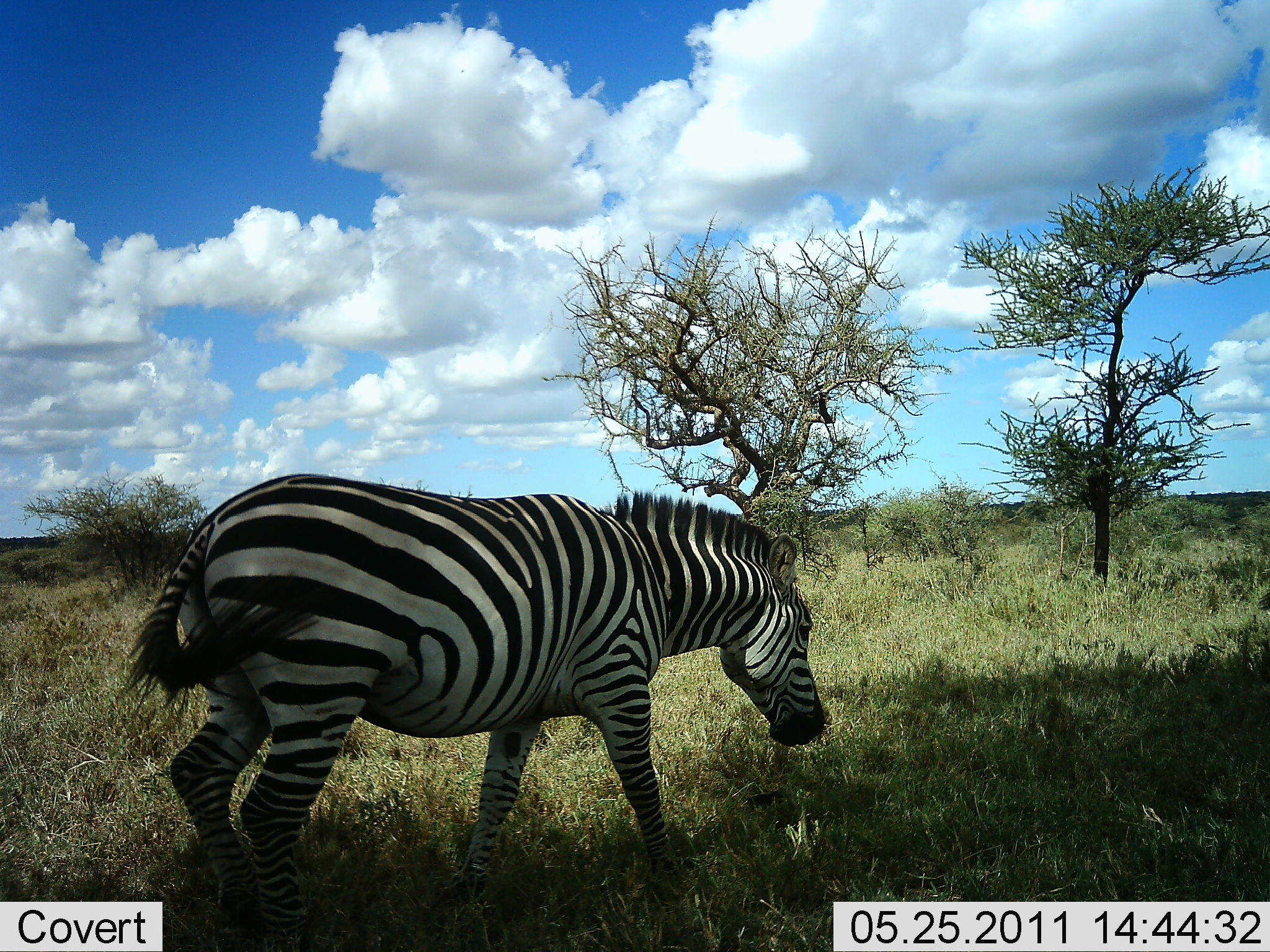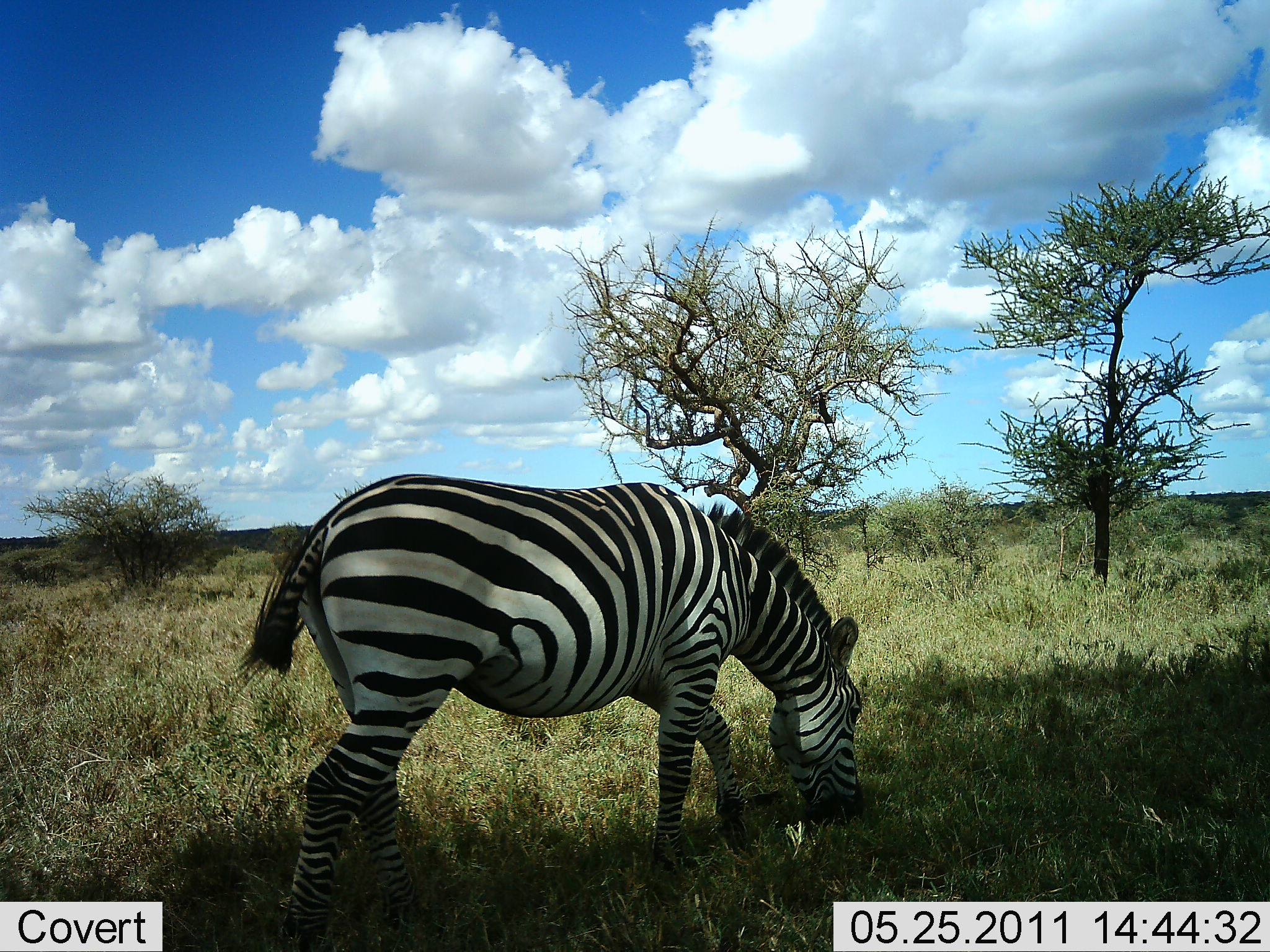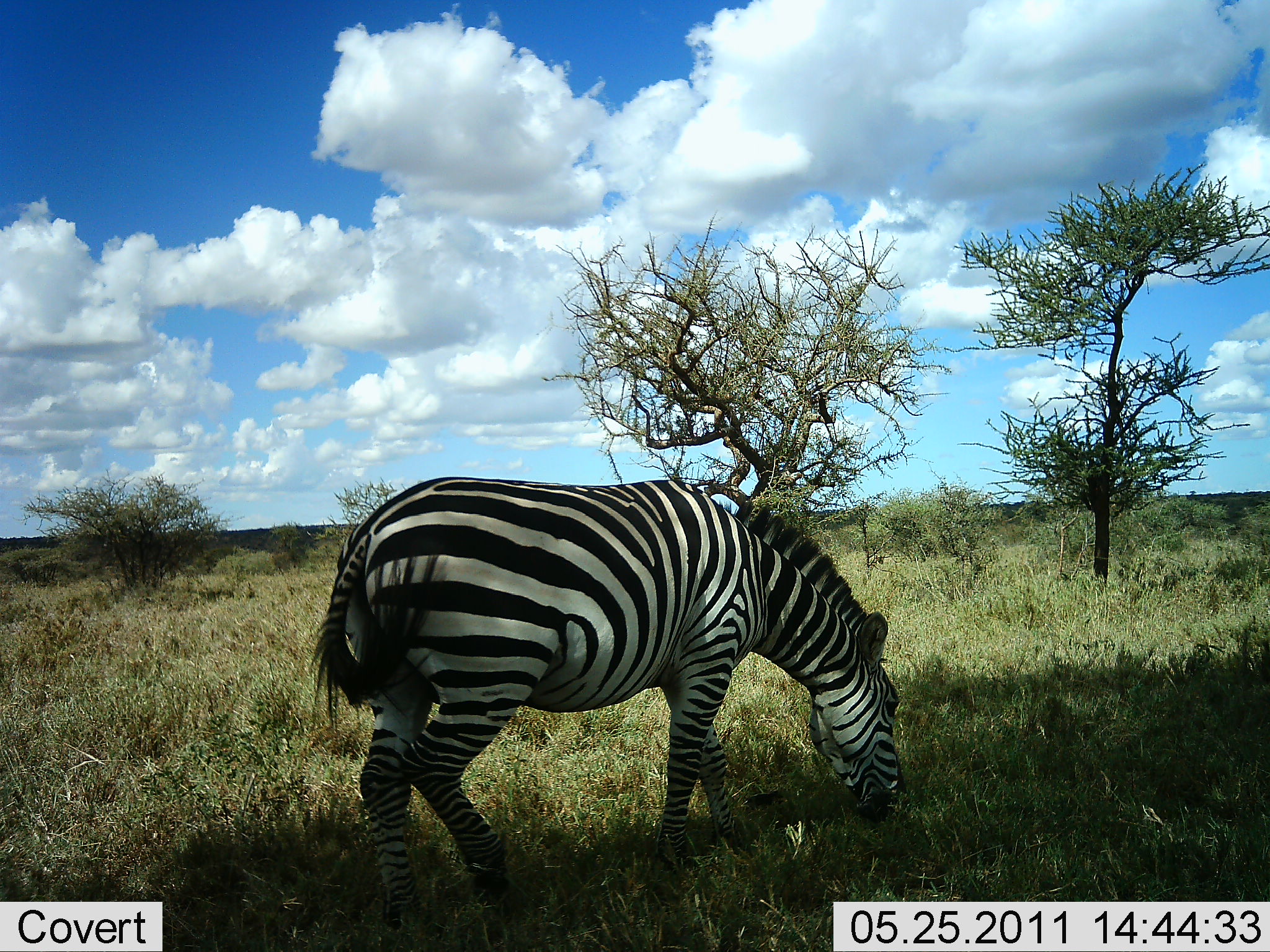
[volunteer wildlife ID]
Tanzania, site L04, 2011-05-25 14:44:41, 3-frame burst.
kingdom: Animalia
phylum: Chordata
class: Mammalia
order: Perissodactyla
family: Equidae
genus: Equus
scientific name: Equus quagga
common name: plains zebra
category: zebra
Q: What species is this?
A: Zebra (plains zebra) (Equus quagga).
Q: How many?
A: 1.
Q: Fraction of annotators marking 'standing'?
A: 17%.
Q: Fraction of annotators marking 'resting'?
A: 0%.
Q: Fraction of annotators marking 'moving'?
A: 67%.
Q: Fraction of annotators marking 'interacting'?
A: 0%.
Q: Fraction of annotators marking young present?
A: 0%.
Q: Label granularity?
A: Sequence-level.